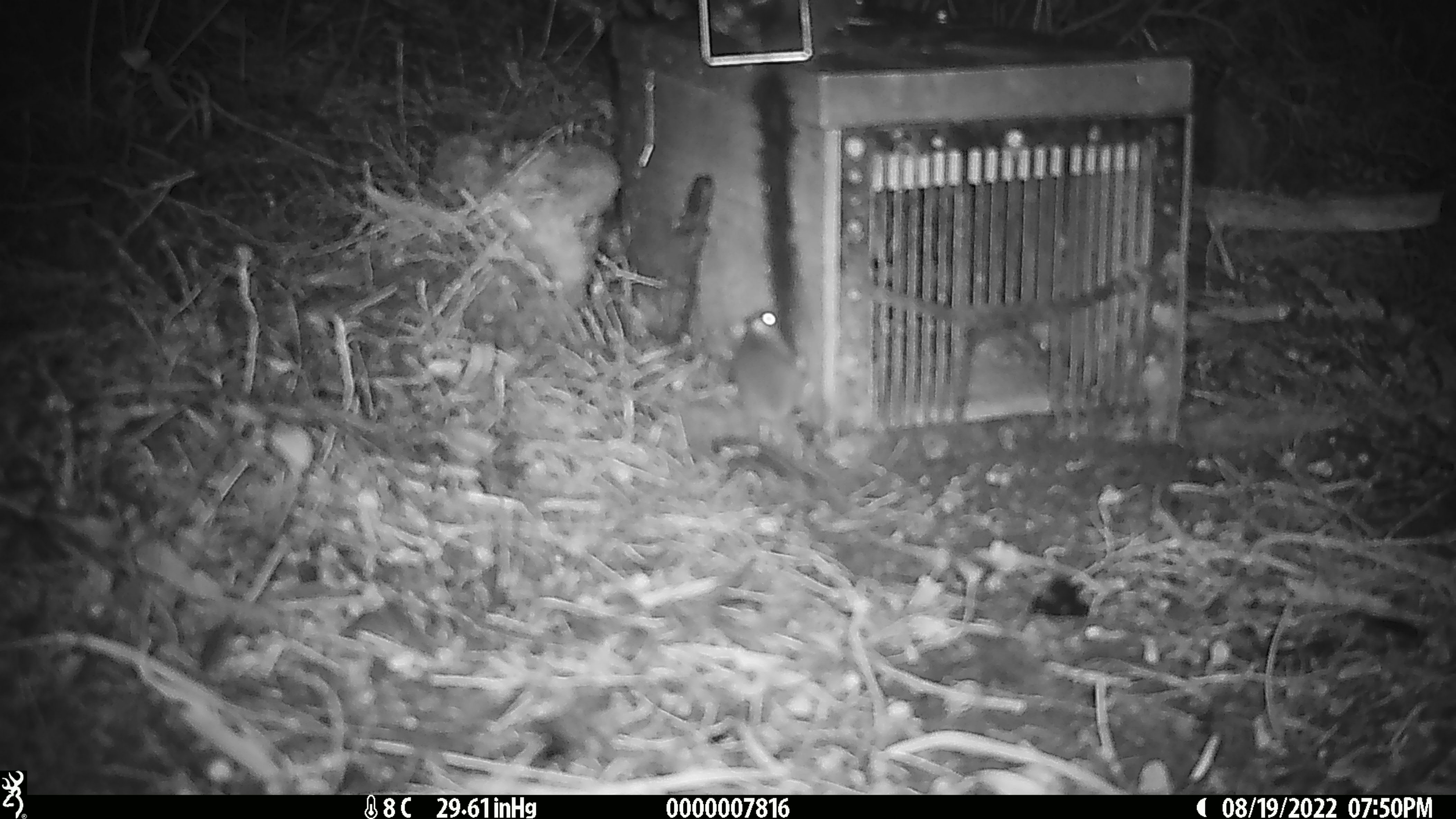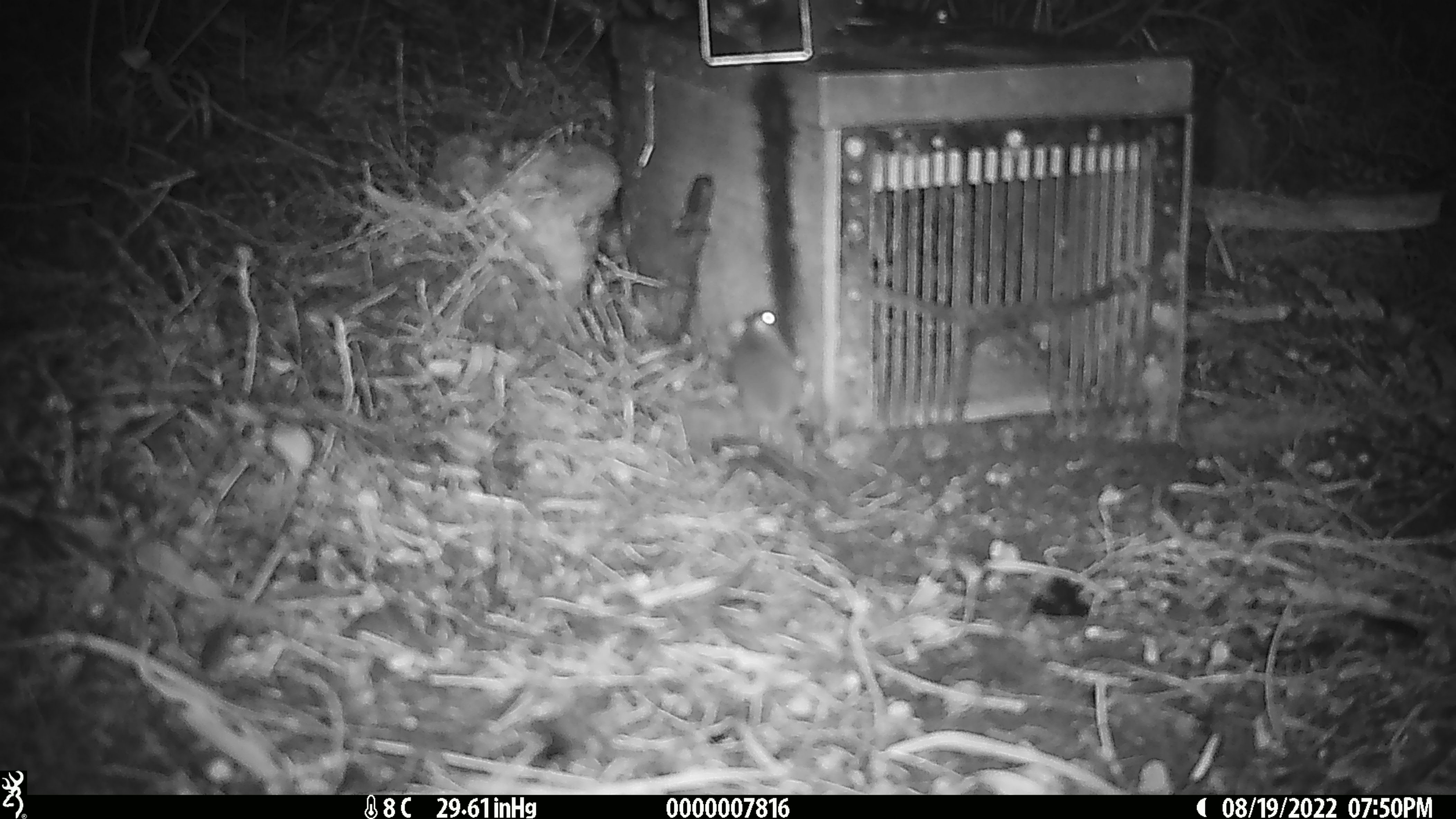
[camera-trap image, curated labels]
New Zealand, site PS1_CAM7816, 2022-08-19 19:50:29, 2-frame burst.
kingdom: Animalia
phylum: Chordata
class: Mammalia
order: Rodentia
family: Muridae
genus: Mus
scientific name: Mus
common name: mouse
Mouse (Mus).